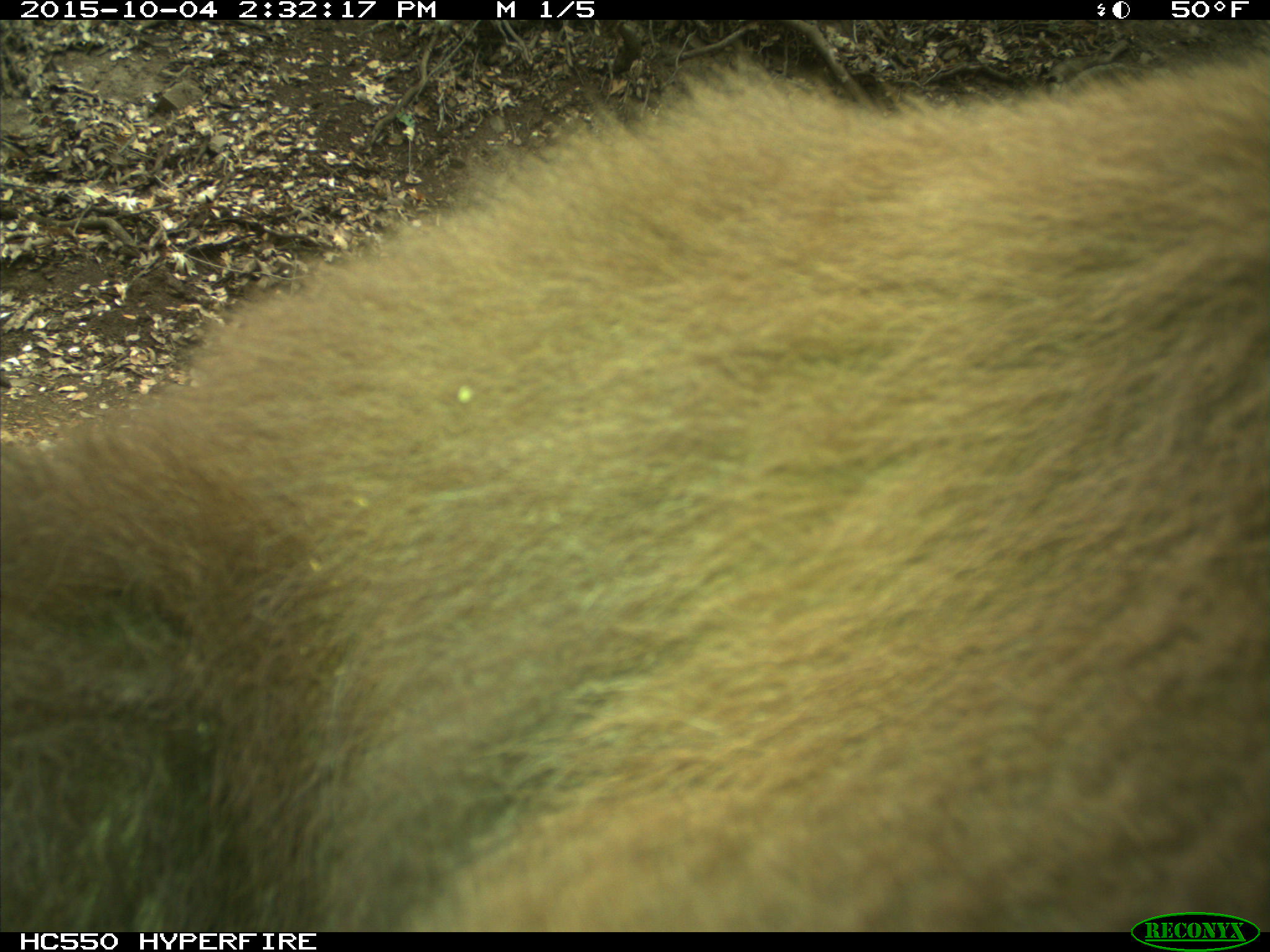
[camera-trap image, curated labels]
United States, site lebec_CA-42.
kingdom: Animalia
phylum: Chordata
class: Mammalia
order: Carnivora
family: Ursidae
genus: Ursus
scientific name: Ursus americanus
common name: american black bear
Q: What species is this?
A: Ursus americanus (american black bear).